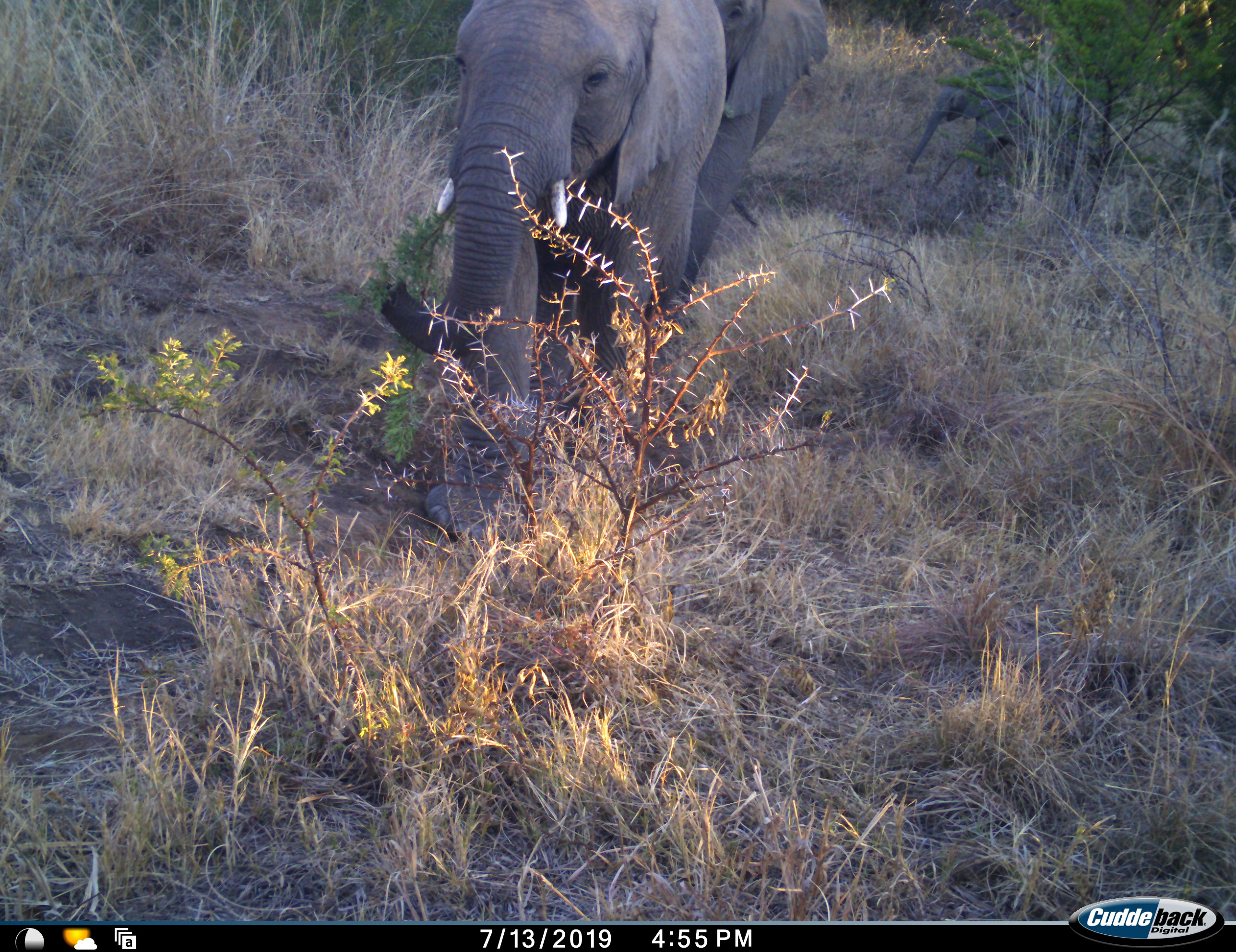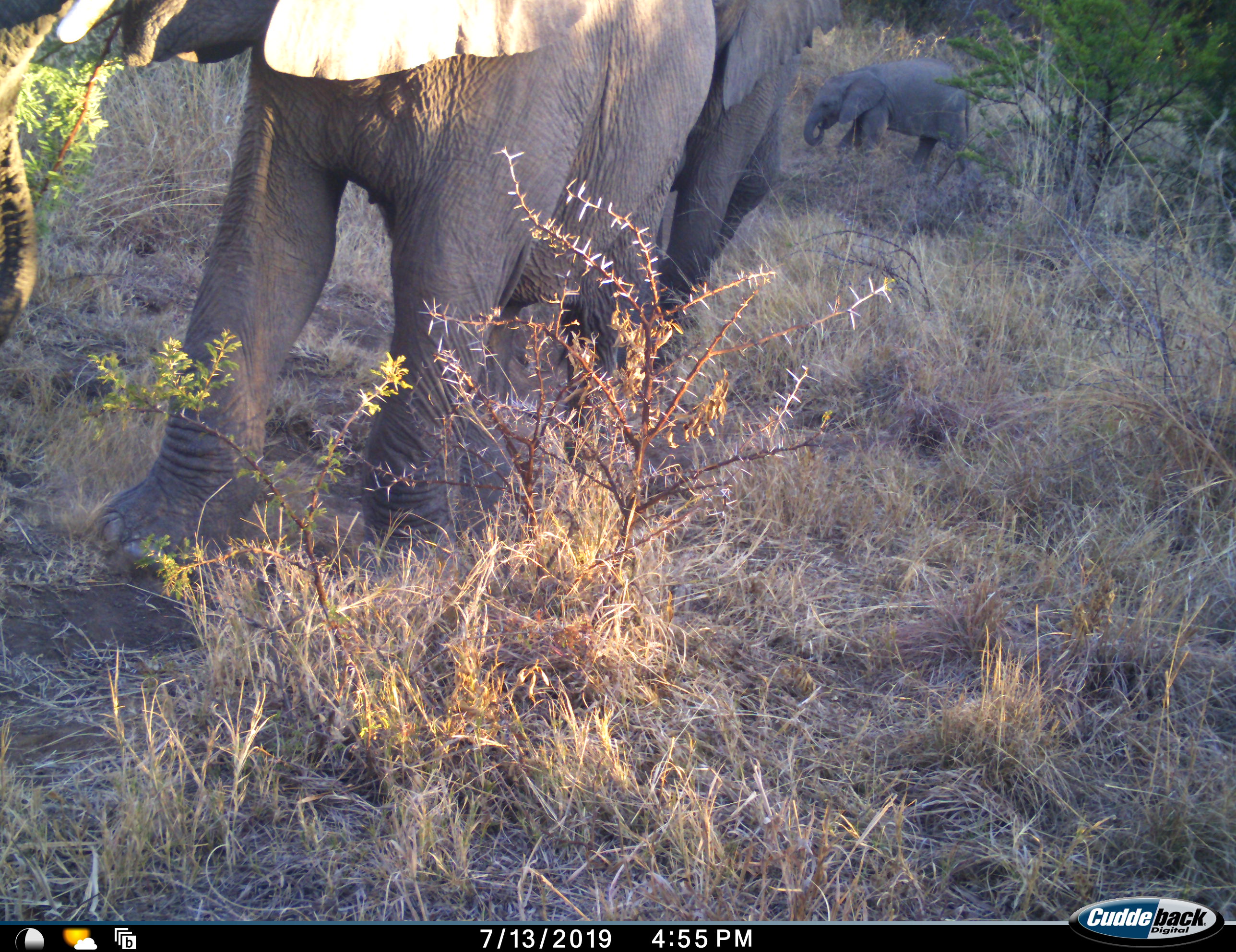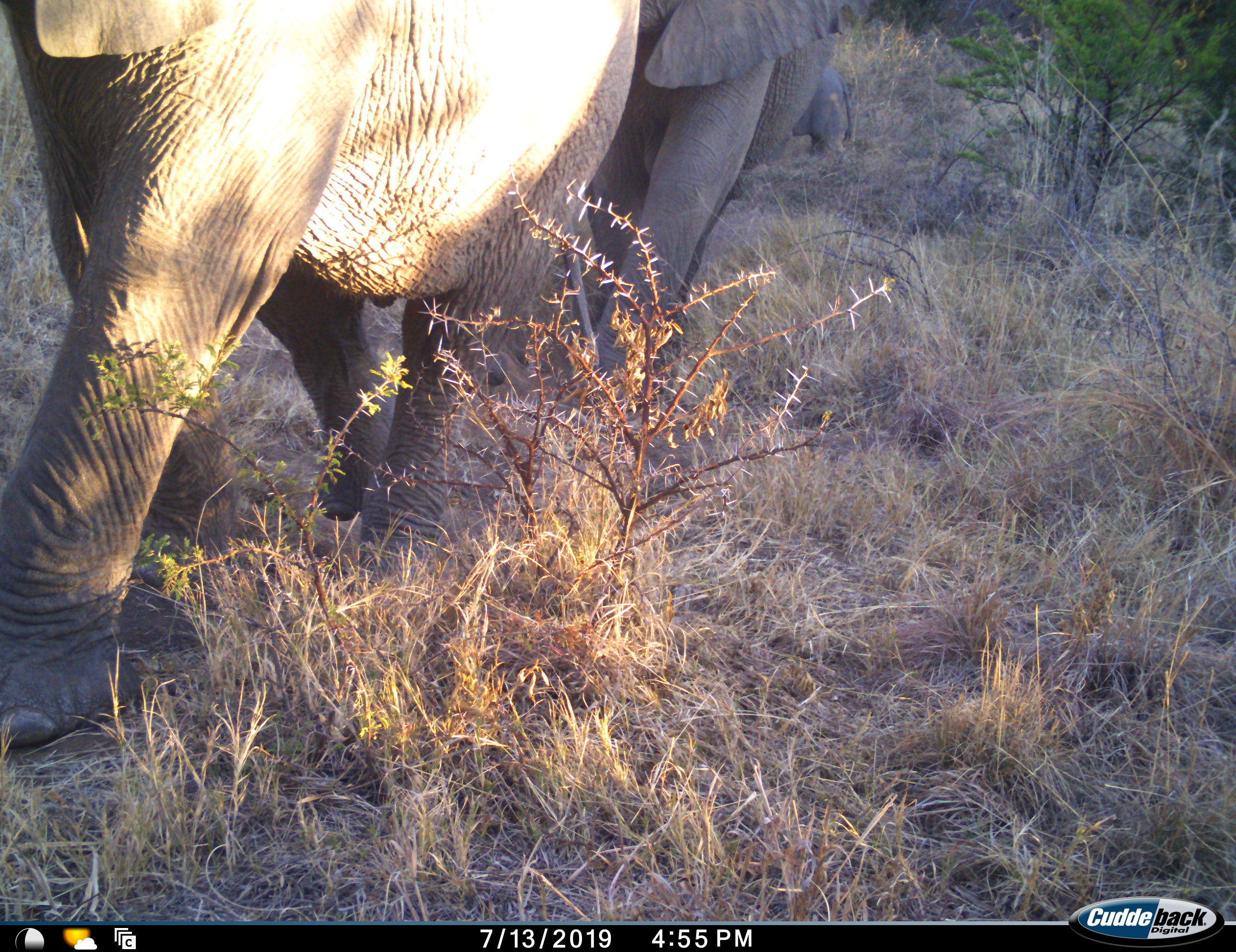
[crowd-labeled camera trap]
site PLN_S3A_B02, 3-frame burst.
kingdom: Animalia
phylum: Chordata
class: Mammalia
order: Proboscidea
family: Elephantidae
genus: Loxodonta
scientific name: Loxodonta africana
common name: african bush elephant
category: elephant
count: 3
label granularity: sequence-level